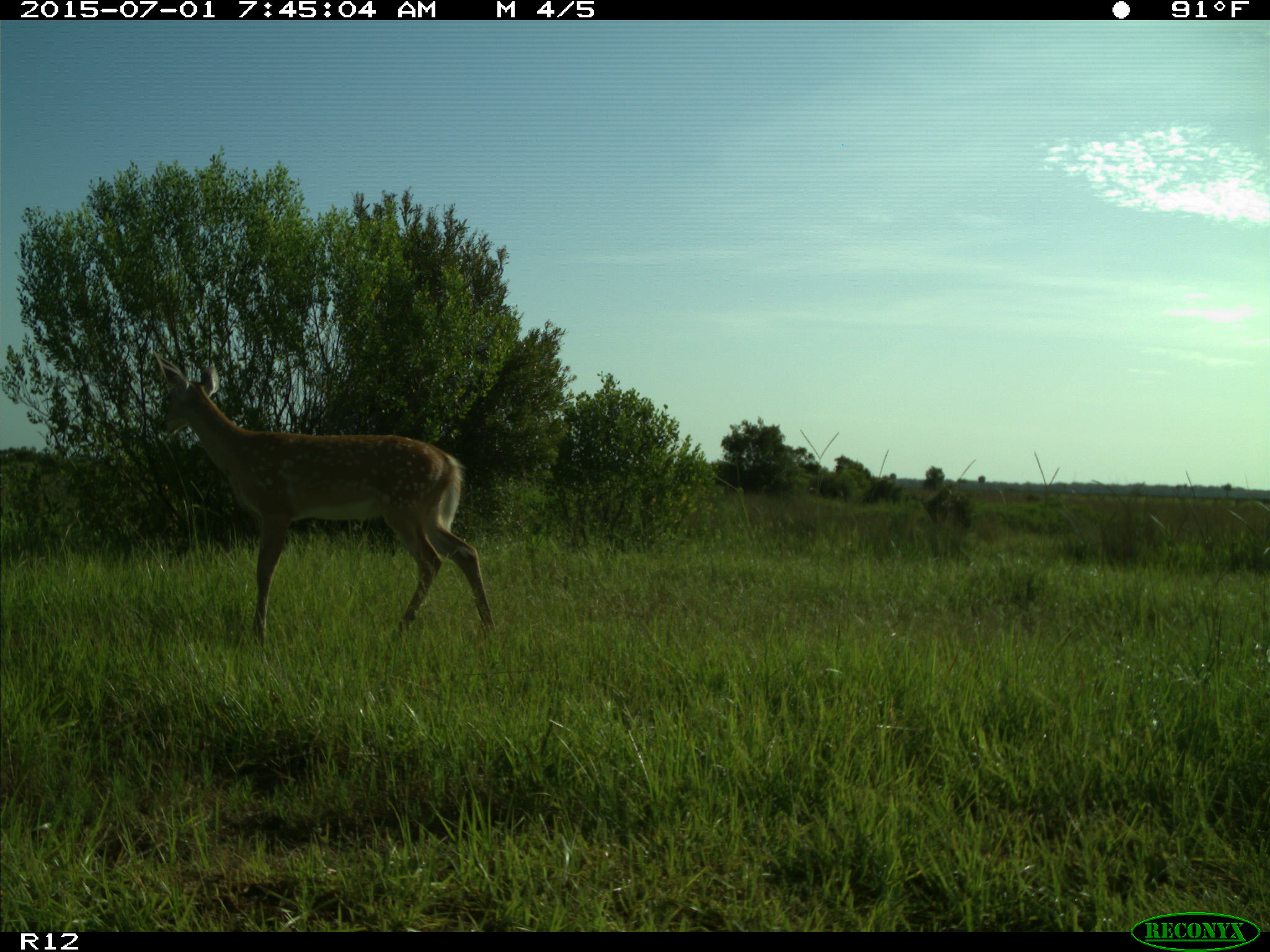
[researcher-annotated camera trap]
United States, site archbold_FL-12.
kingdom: Animalia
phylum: Chordata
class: Mammalia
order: Artiodactyla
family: Cervidae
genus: Odocoileus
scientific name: Odocoileus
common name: deer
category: unidentified deer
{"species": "unidentified deer (deer) (Odocoileus)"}